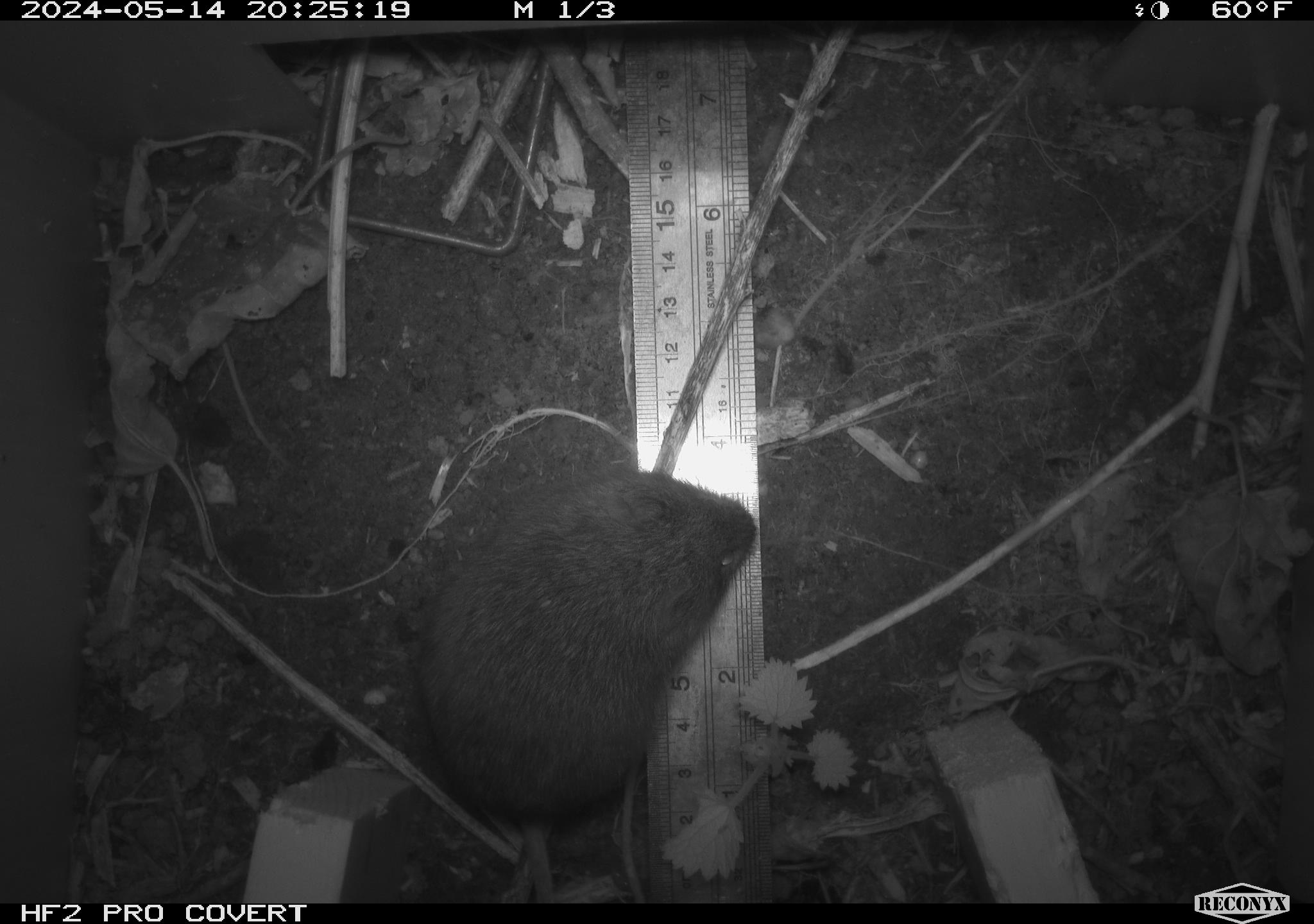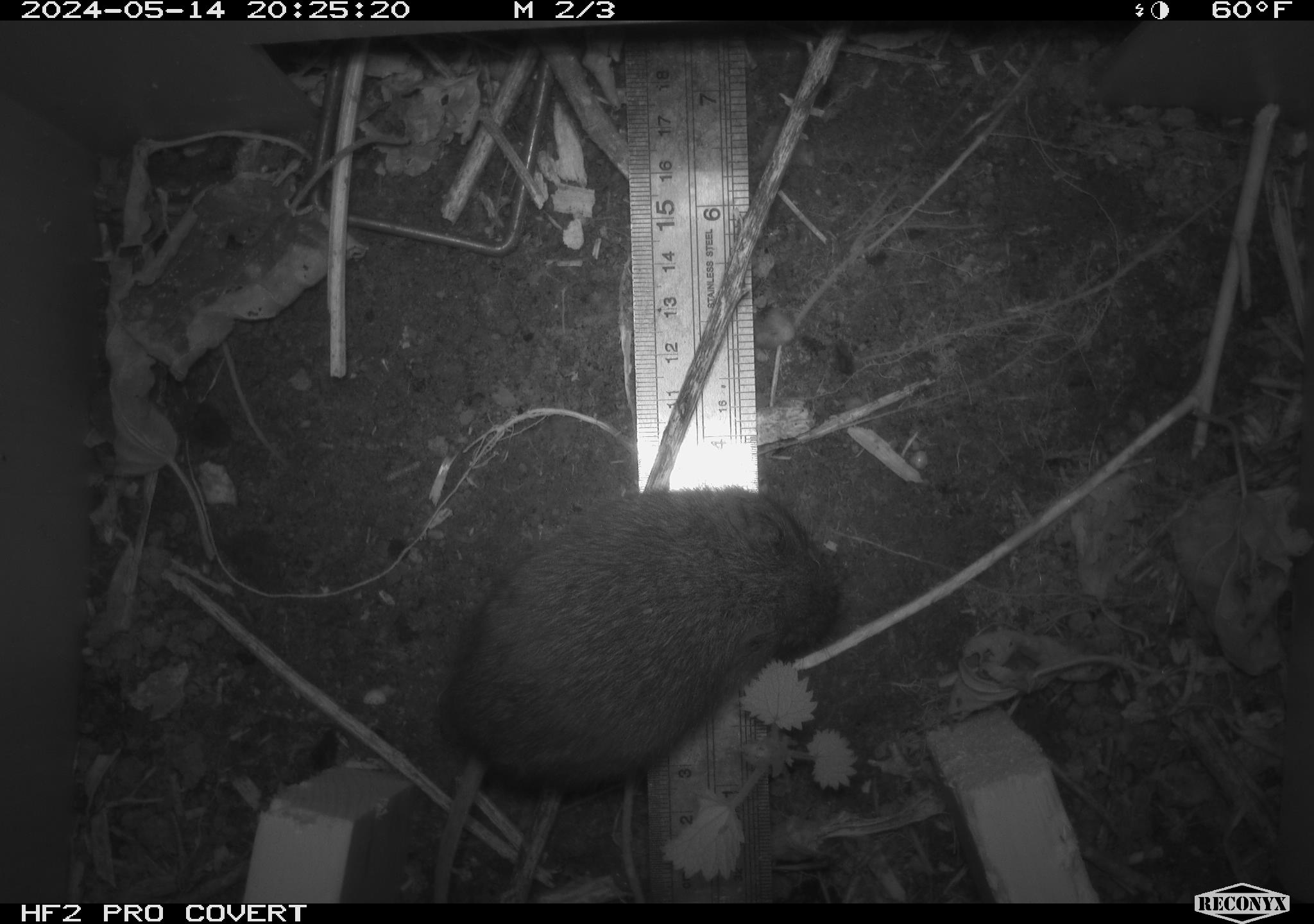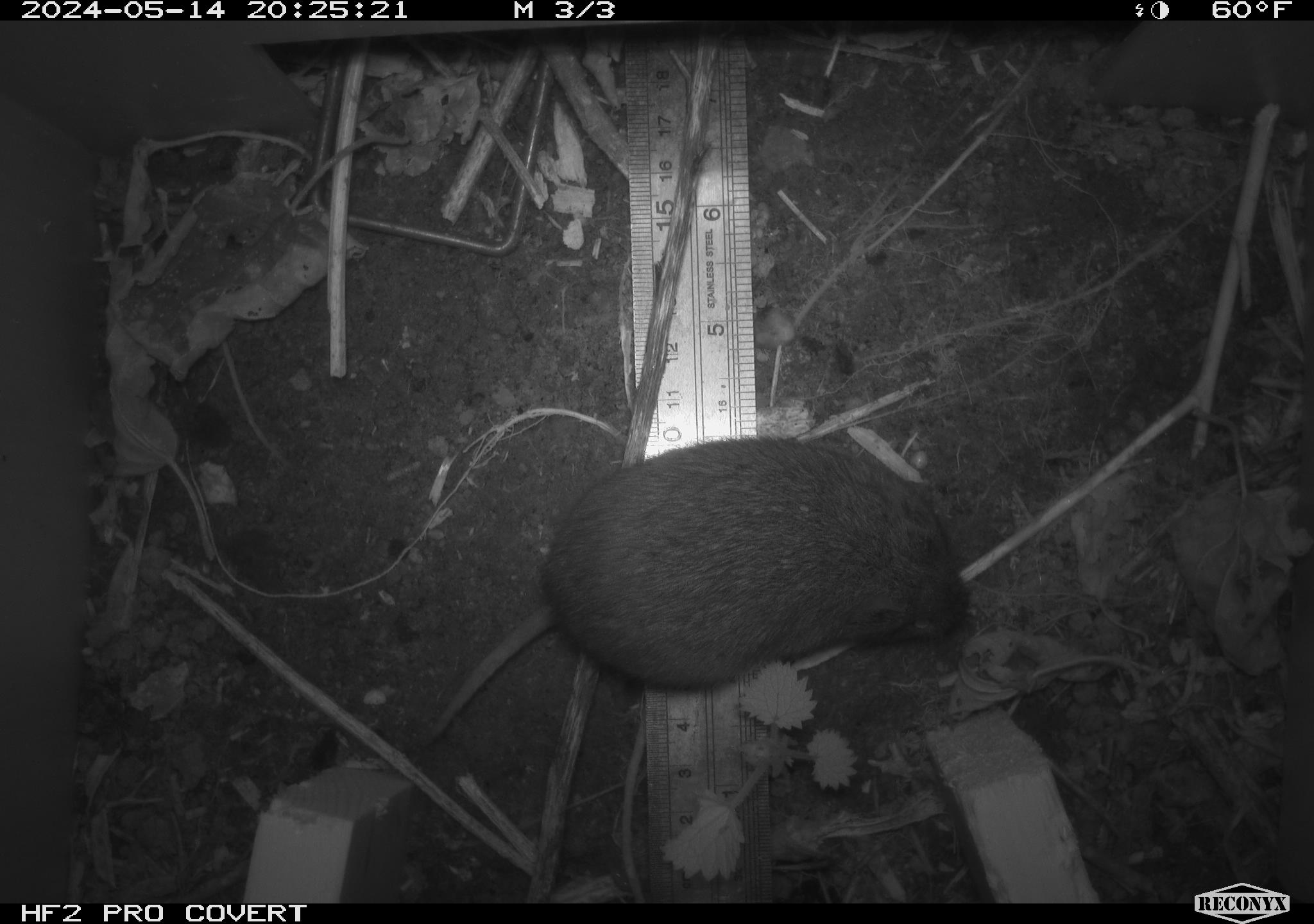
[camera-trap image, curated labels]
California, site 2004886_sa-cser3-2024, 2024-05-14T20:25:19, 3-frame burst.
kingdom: Animalia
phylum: Chordata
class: Mammalia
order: Rodentia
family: Cricetidae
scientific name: Cricetidae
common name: hamsters, voles, lemmings, and allies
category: cricetidae family